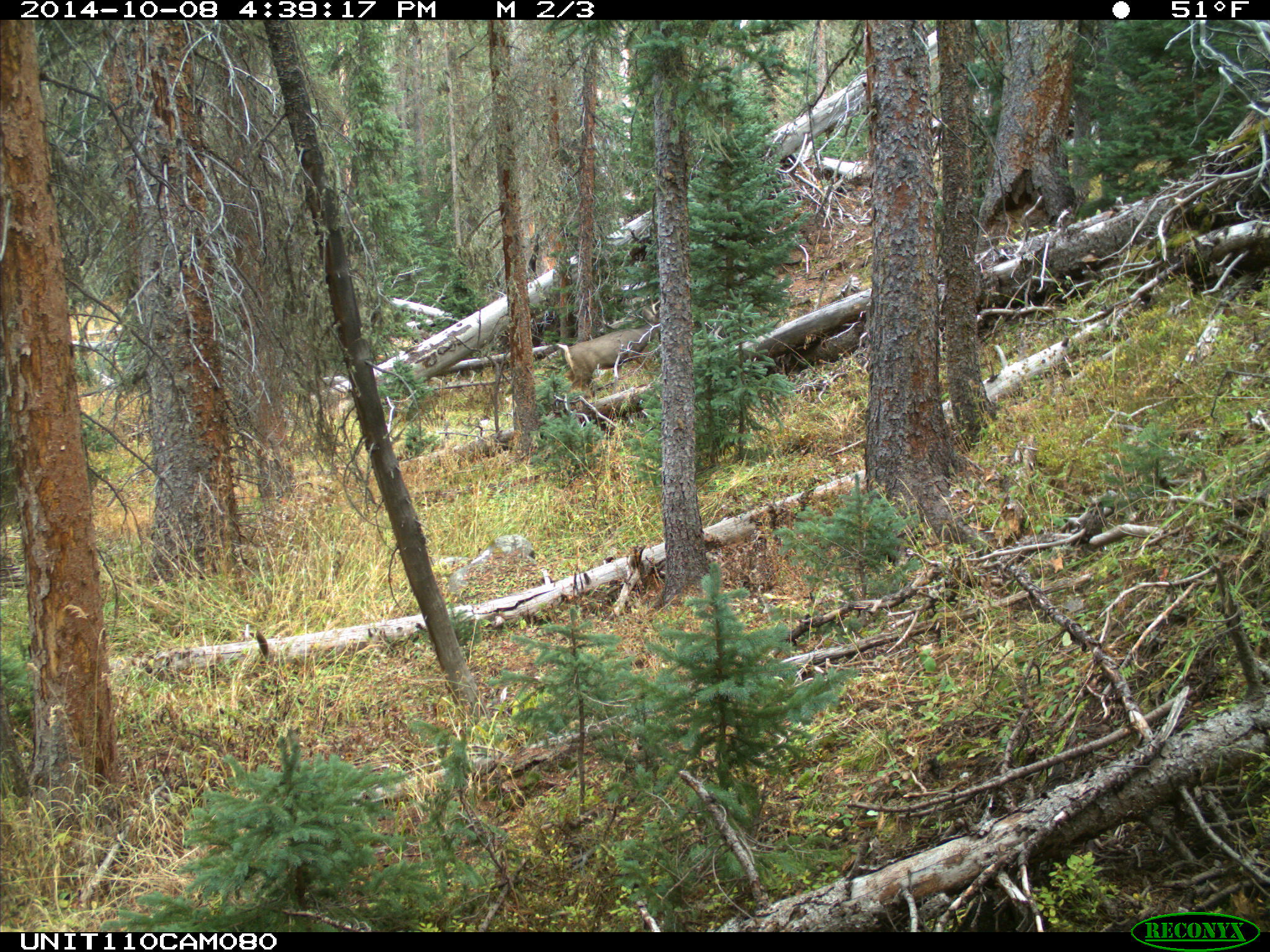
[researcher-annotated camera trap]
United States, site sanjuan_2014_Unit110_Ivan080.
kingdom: Animalia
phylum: Chordata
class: Mammalia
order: Artiodactyla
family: Cervidae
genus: Odocoileus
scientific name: Odocoileus hemionus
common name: mule deer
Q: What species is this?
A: Odocoileus hemionus (mule deer).